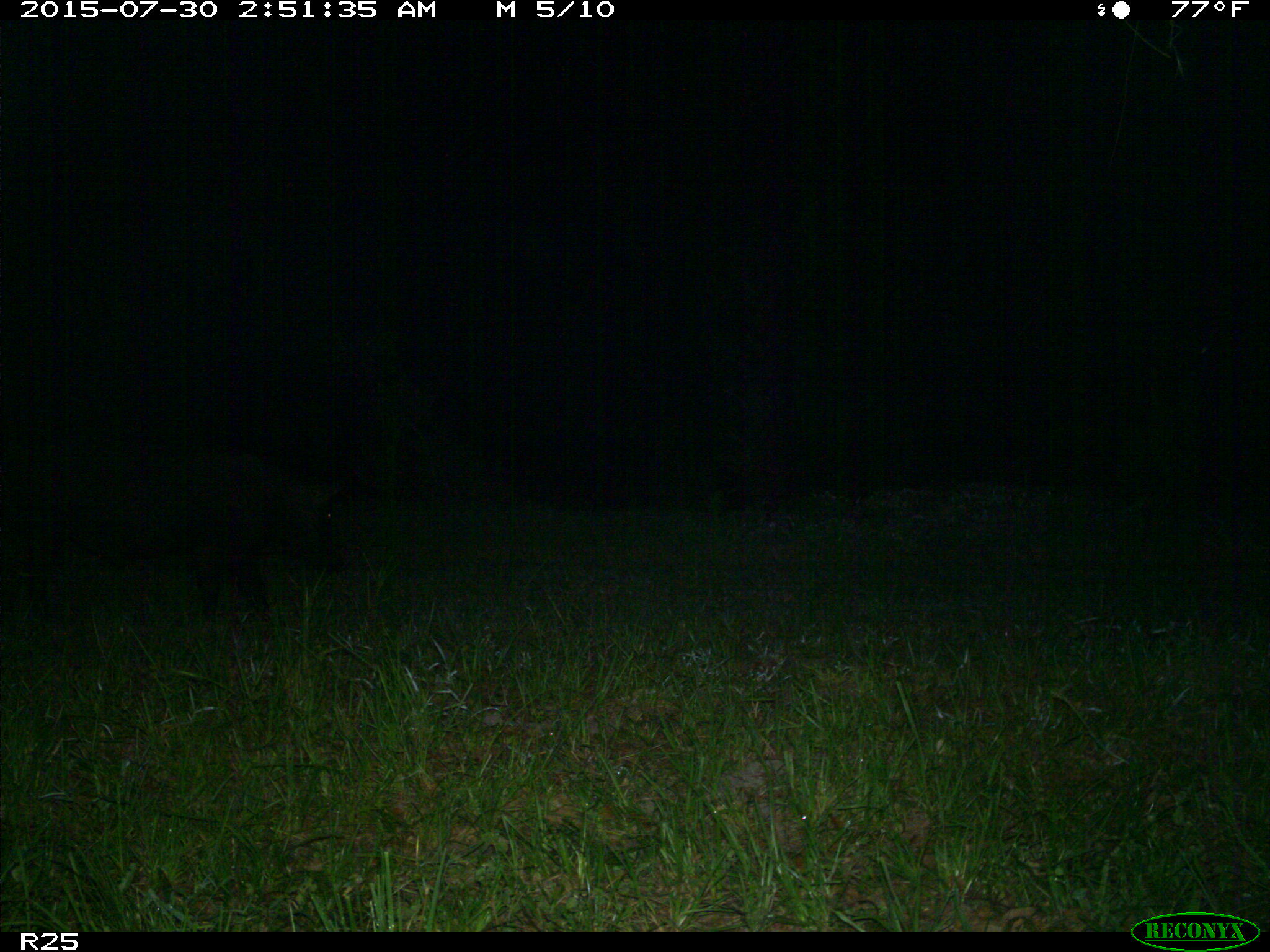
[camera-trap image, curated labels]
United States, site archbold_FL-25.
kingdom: Animalia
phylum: Chordata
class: Mammalia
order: Artiodactyla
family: Suidae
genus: Sus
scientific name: Sus scrofa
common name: wild boar